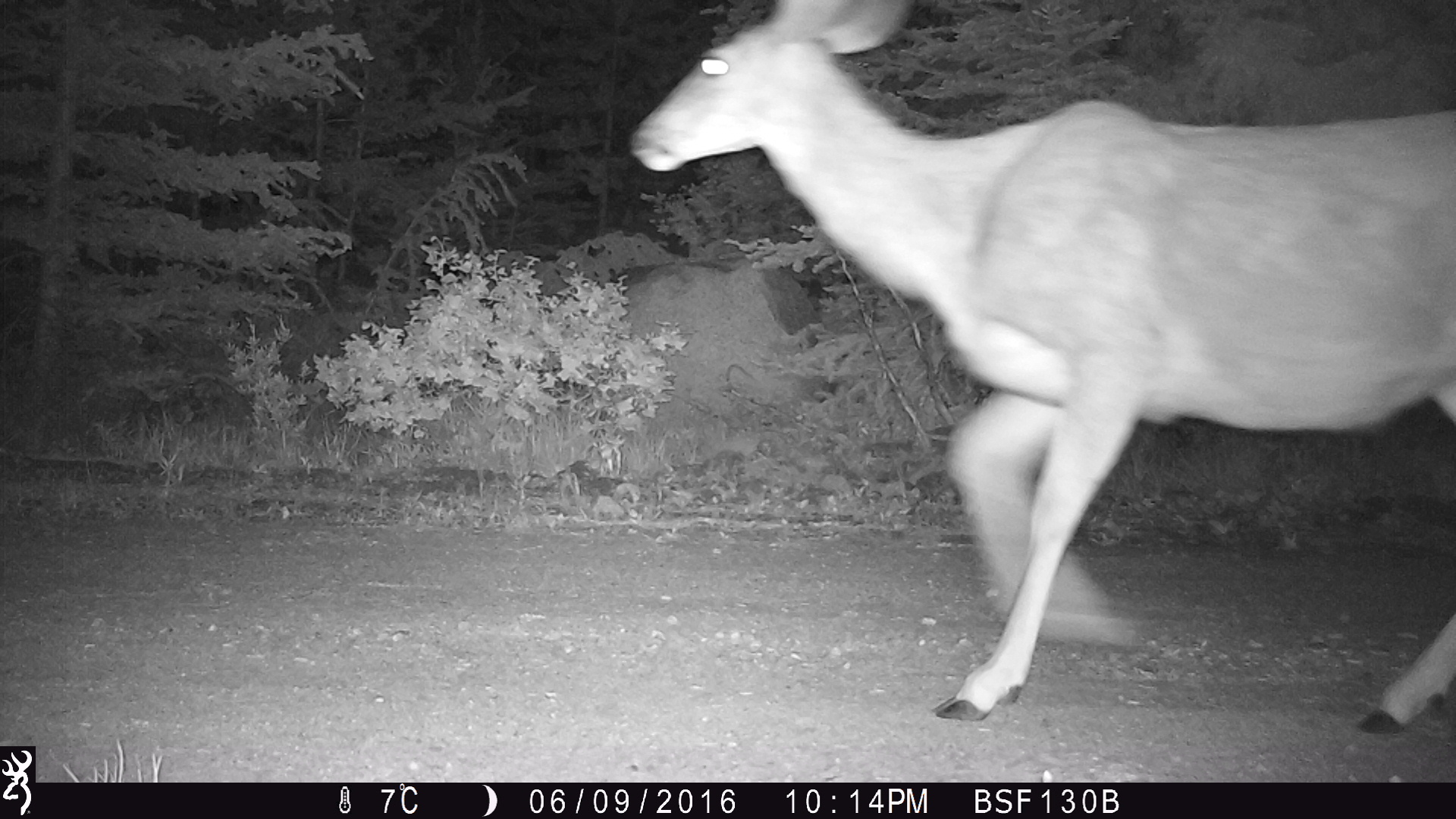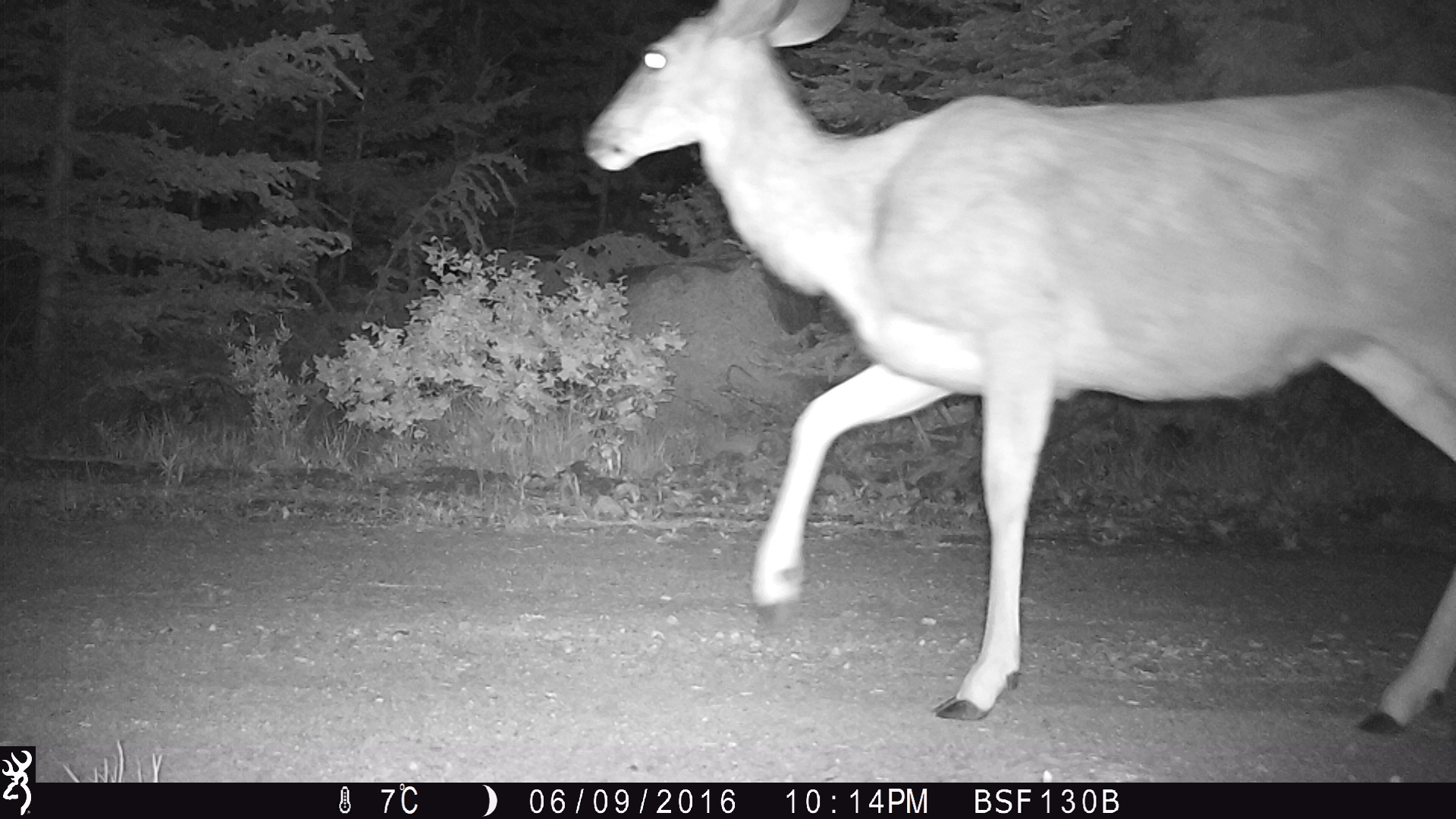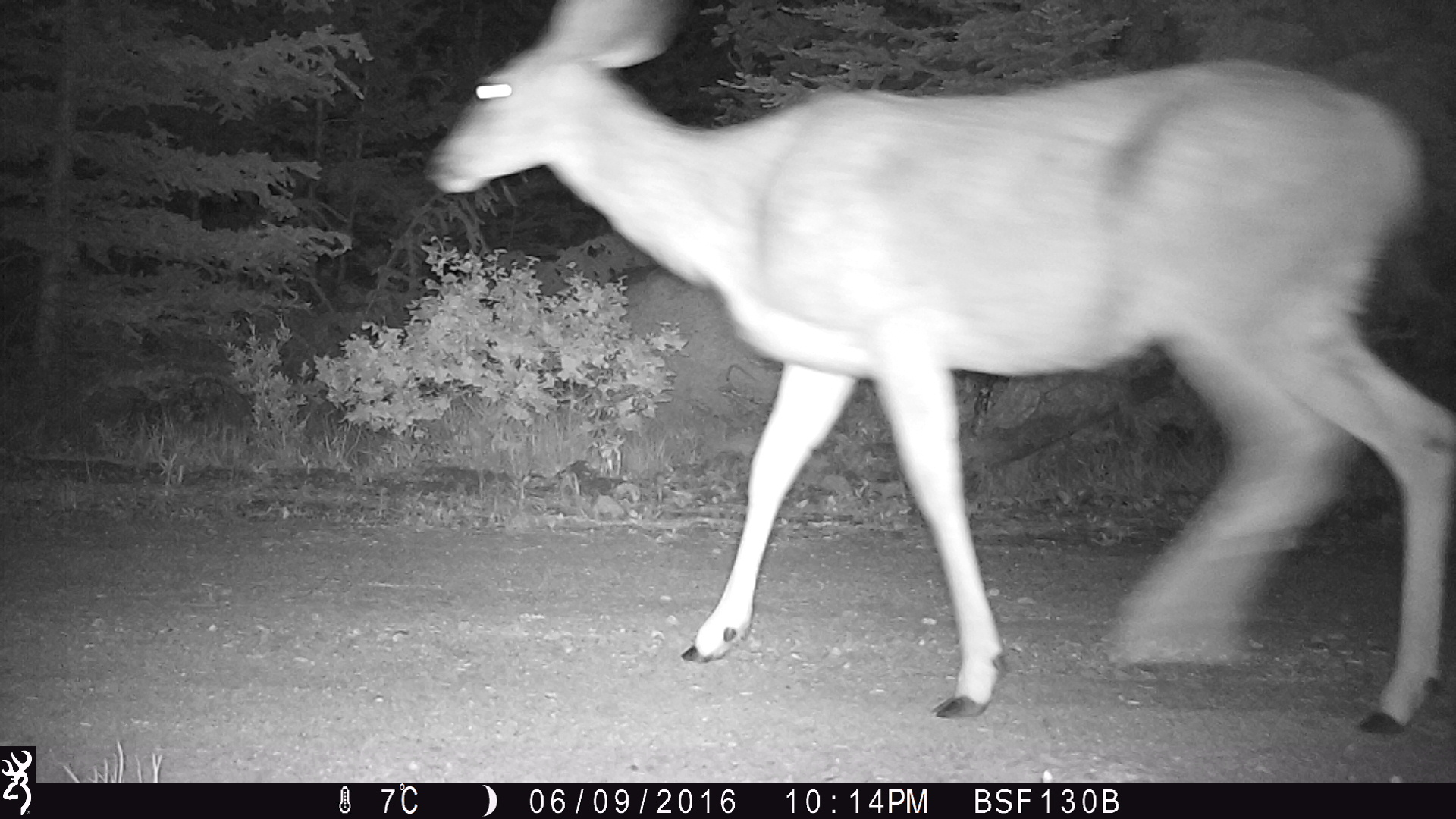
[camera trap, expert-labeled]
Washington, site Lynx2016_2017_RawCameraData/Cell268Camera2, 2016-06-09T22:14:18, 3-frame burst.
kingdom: Animalia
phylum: Chordata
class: Mammalia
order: Artiodactyla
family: Cervidae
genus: Odocoileus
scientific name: Odocoileus hemionus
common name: mule deer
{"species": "Odocoileus hemionus (mule deer)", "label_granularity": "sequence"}